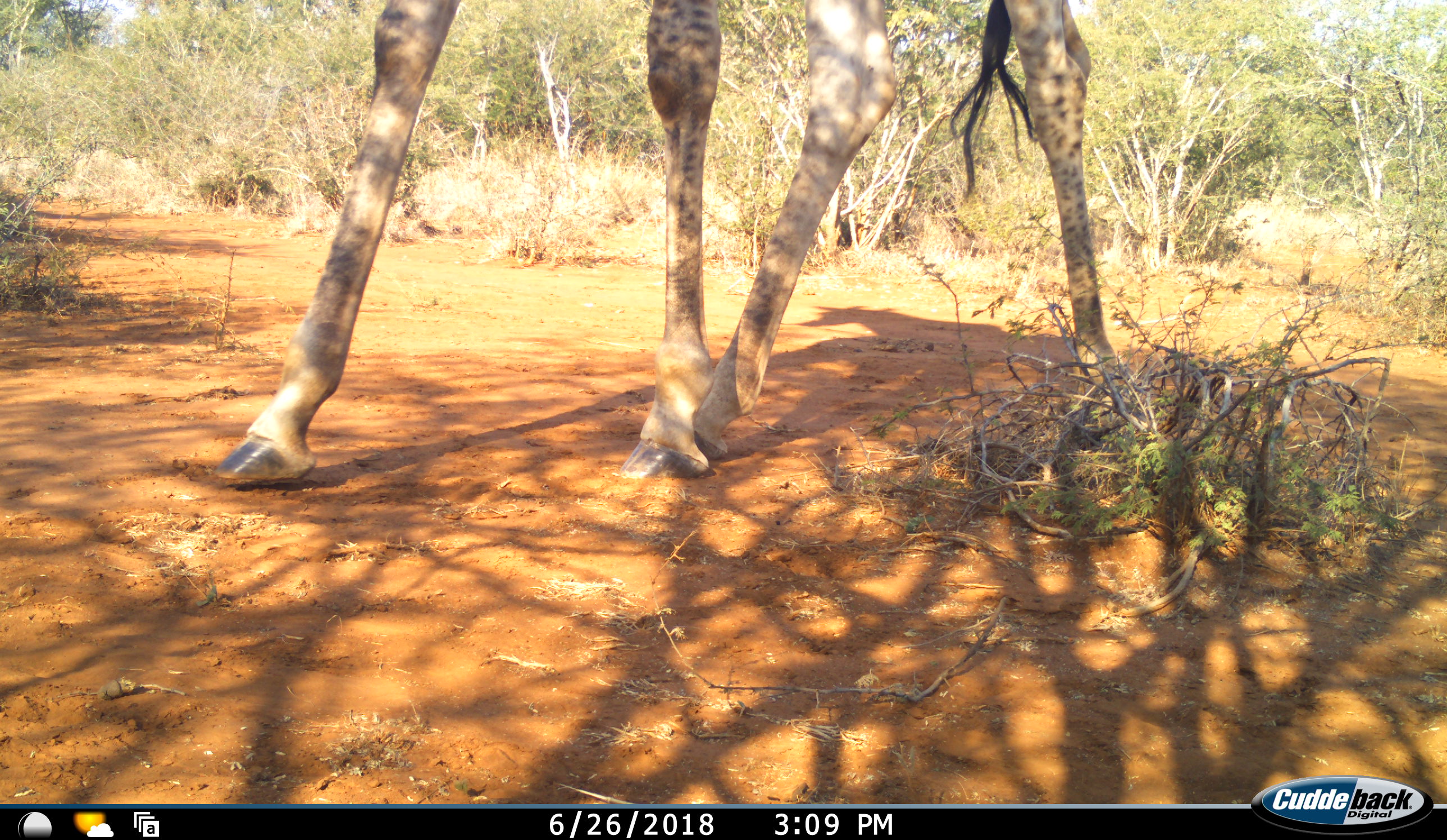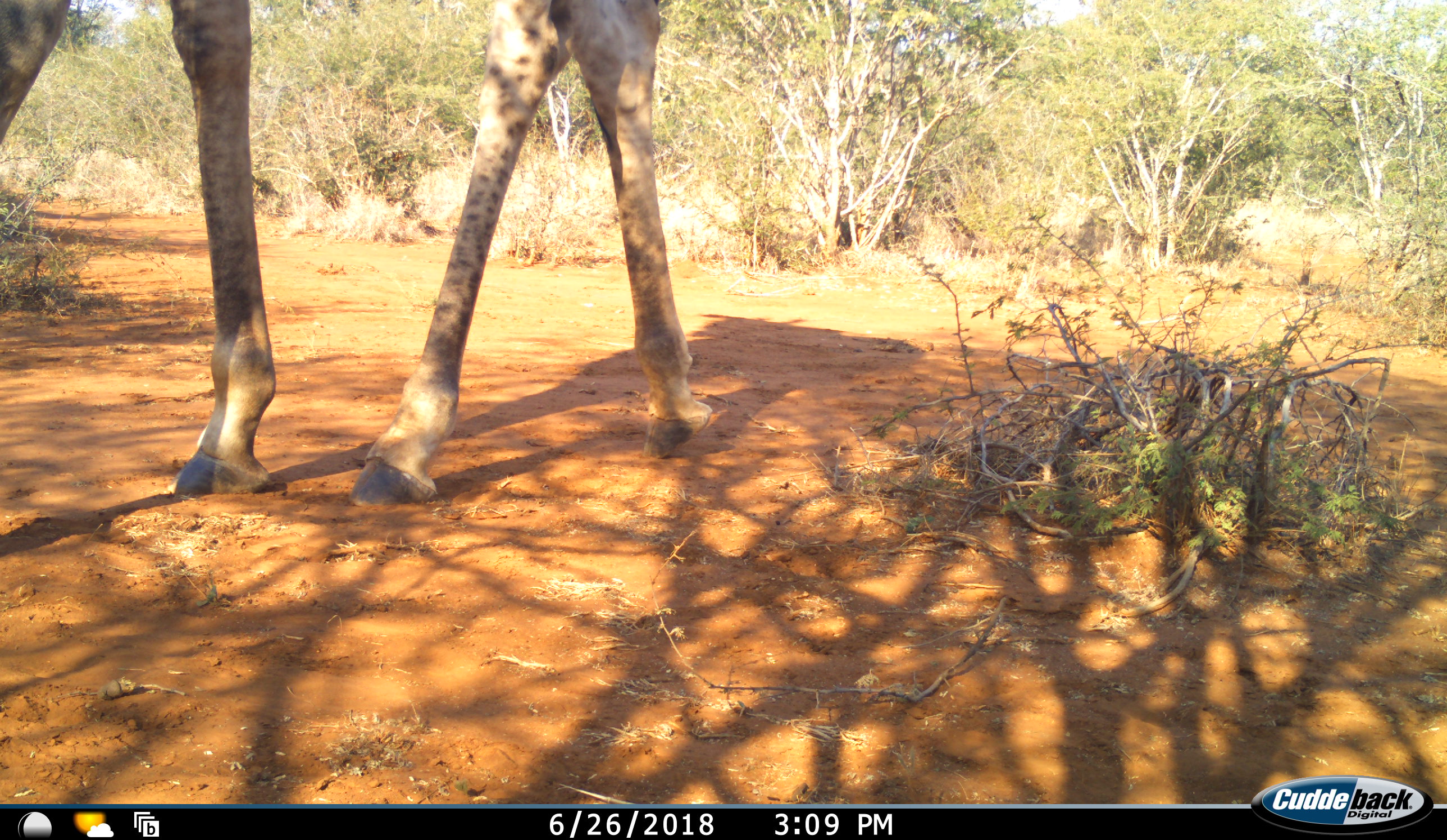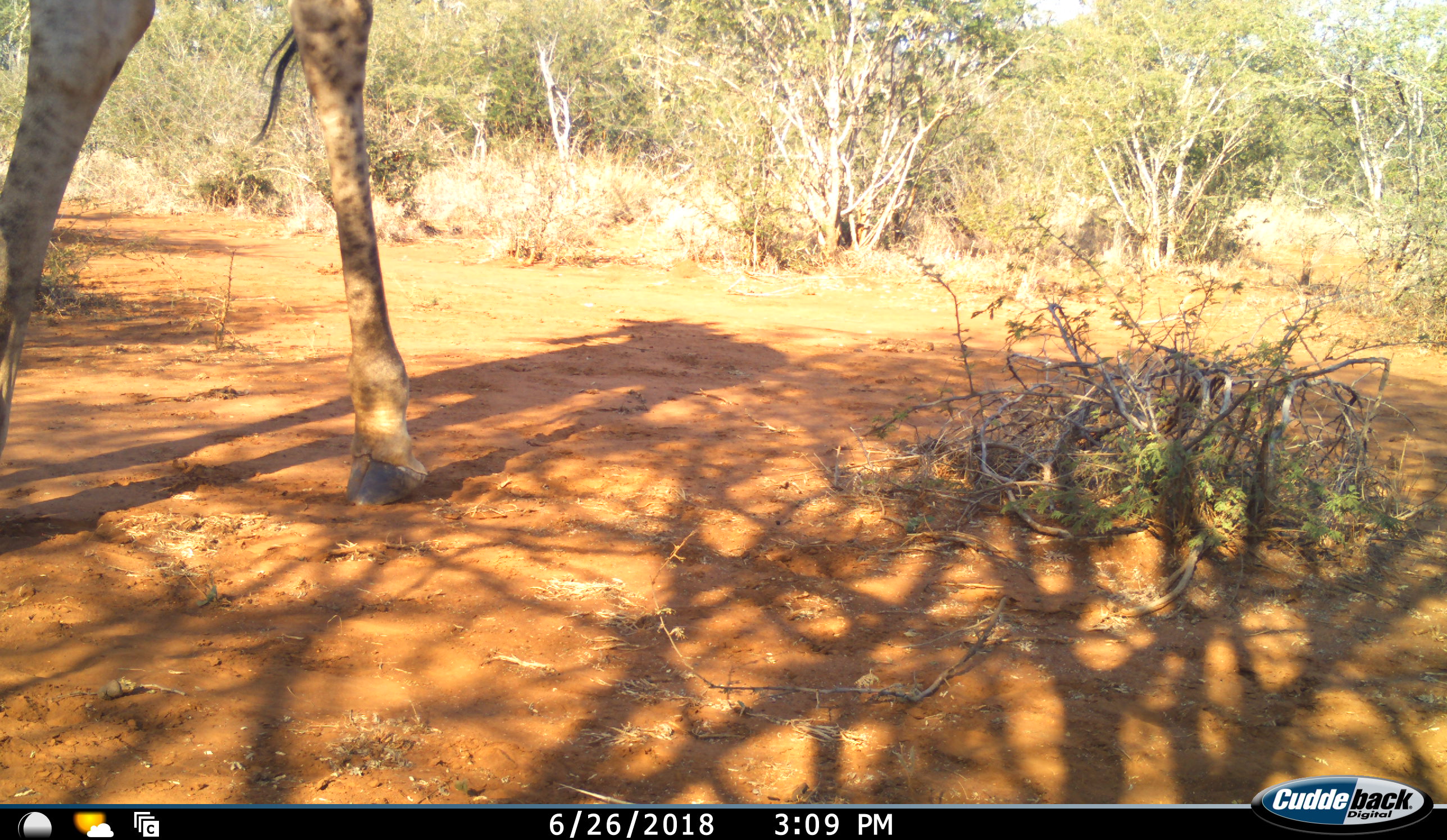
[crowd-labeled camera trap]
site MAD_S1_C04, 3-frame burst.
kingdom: Animalia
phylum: Chordata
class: Mammalia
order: Artiodactyla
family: Giraffidae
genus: Giraffa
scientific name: Giraffa camelopardalis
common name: giraffe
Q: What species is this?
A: Giraffe (Giraffa camelopardalis).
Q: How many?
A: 1.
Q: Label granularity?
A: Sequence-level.